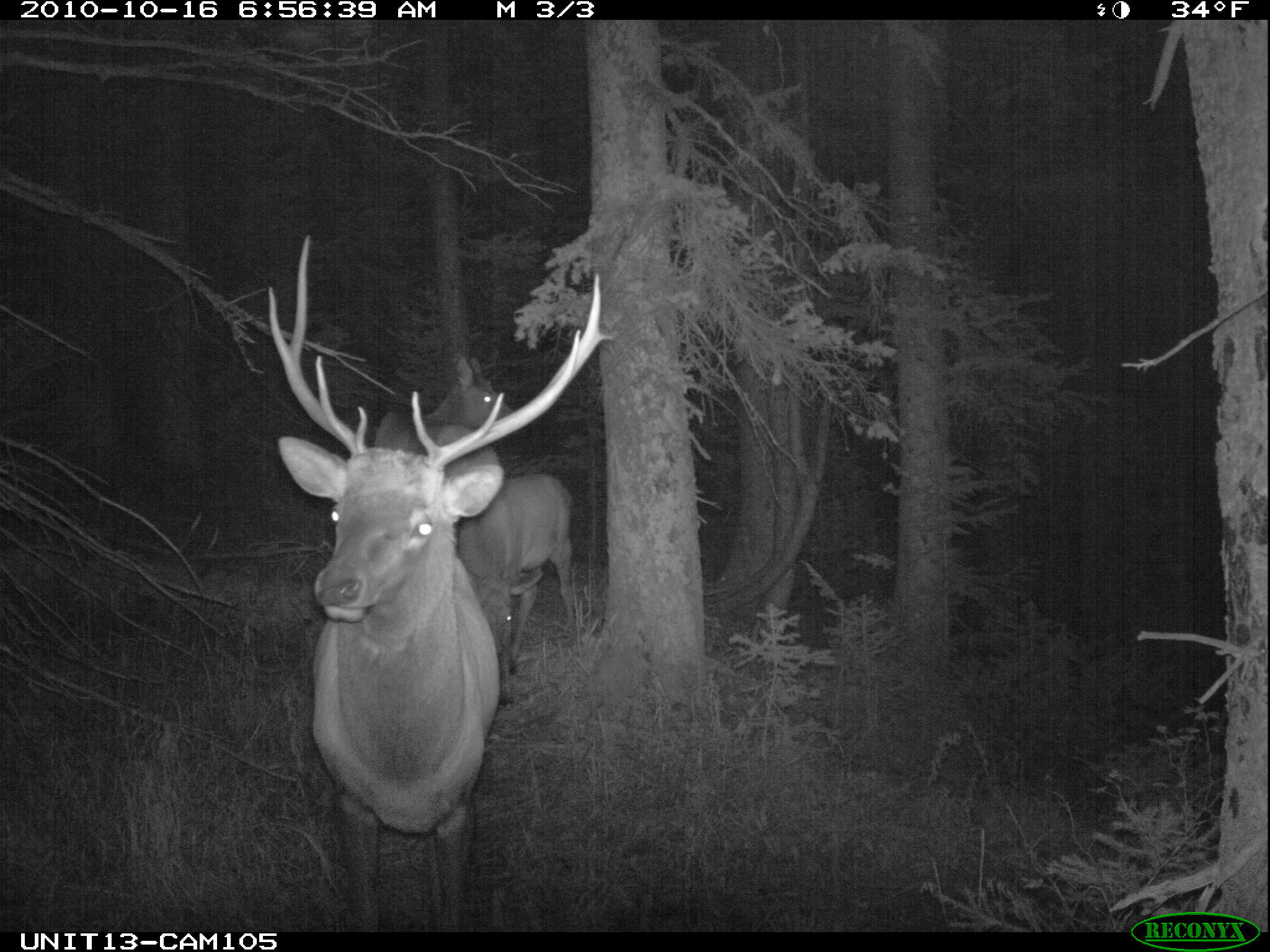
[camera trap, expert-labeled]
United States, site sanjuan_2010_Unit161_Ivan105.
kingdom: Animalia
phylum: Chordata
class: Mammalia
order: Artiodactyla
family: Cervidae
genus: Cervus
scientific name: Cervus elaphus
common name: red deer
Cervus elaphus (red deer).